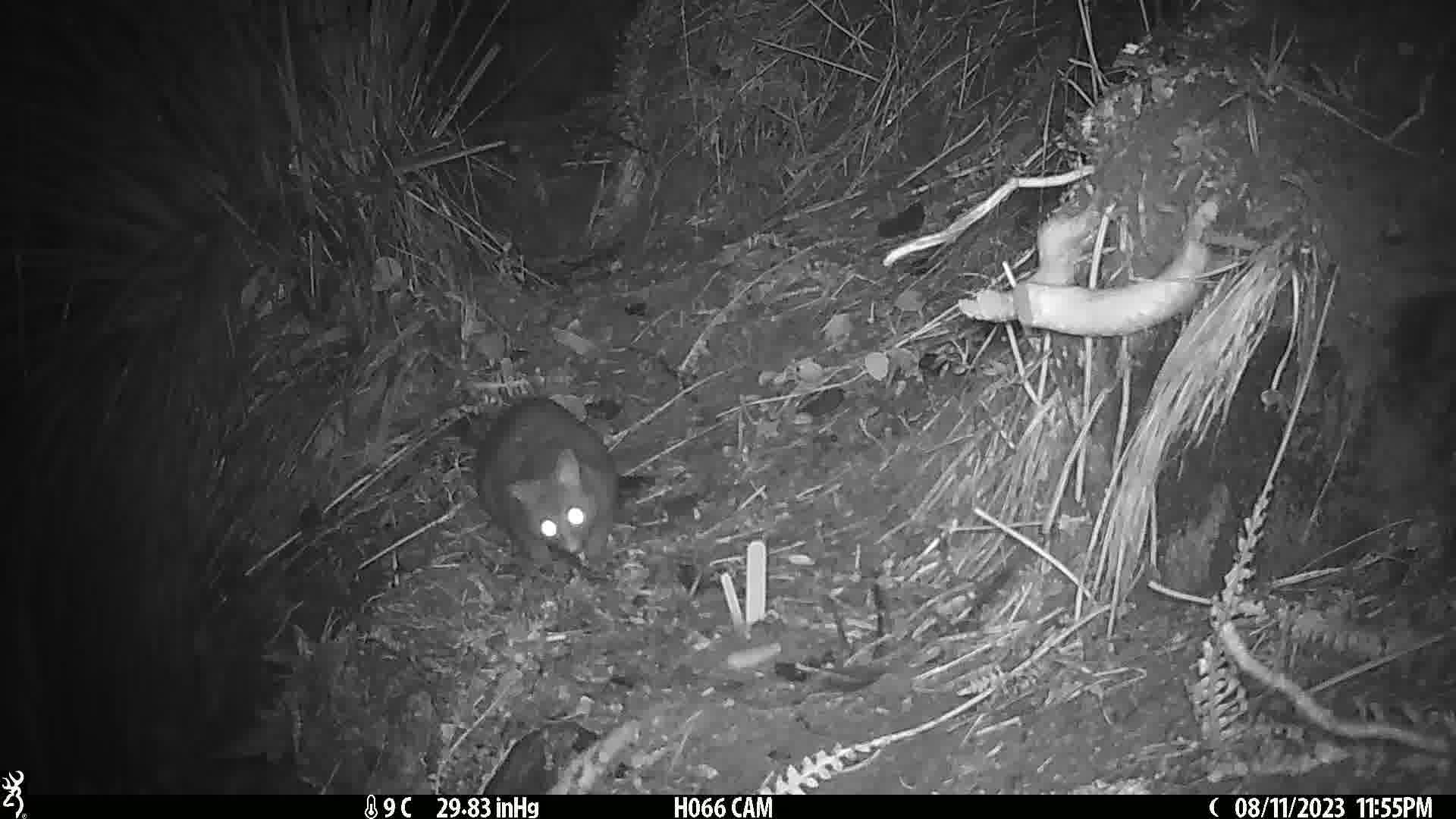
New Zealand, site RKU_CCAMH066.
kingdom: Animalia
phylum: Chordata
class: Mammalia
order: Diprotodontia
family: Phalangeridae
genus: Trichosurus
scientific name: Trichosurus vulpecula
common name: common brushtail possum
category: possum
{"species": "possum (common brushtail possum) (Trichosurus vulpecula)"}